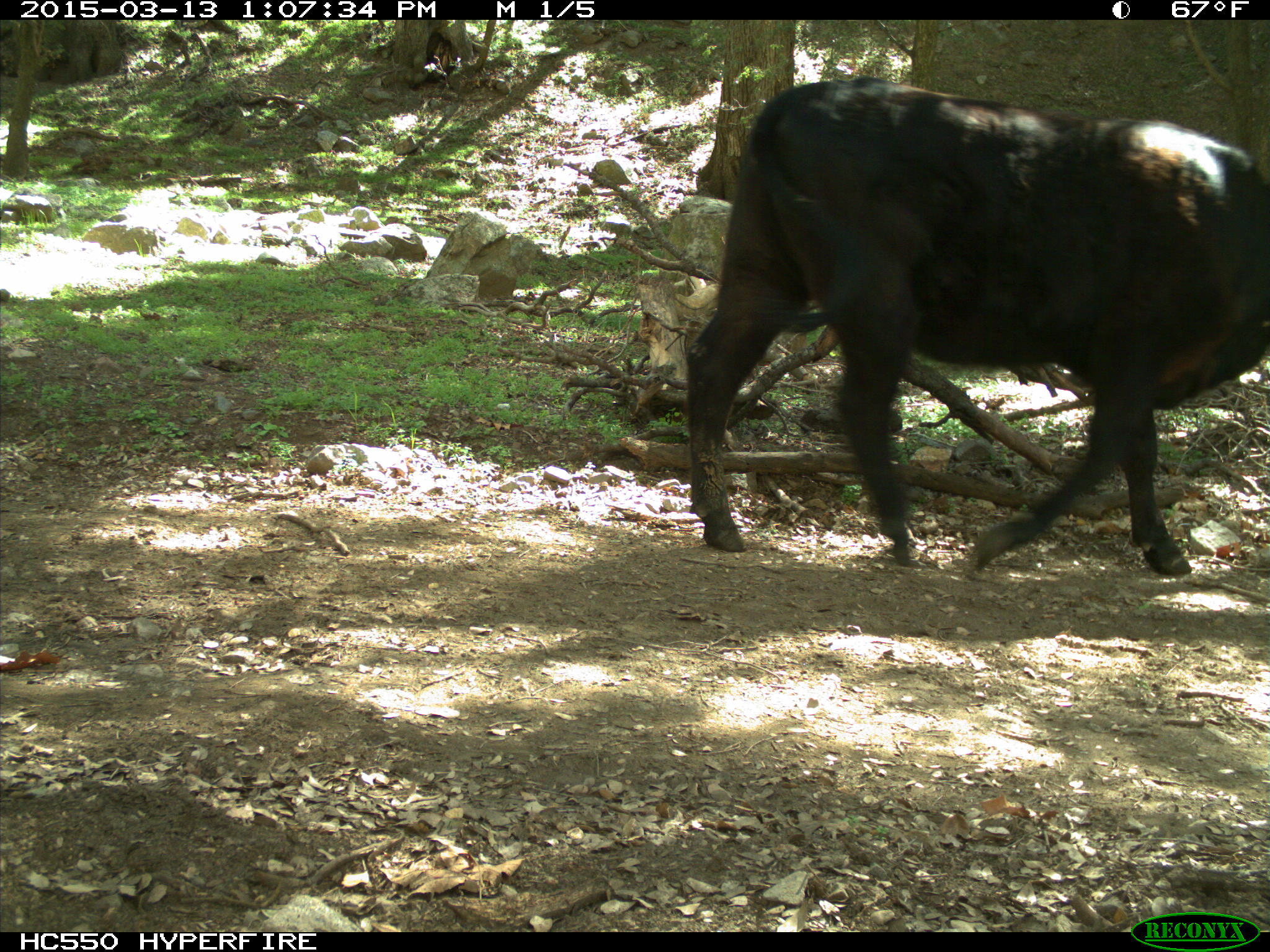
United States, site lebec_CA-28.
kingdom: Animalia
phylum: Chordata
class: Mammalia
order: Artiodactyla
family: Bovidae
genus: Bos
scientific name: Bos taurus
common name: domestic cow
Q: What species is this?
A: Bos taurus (domestic cow).